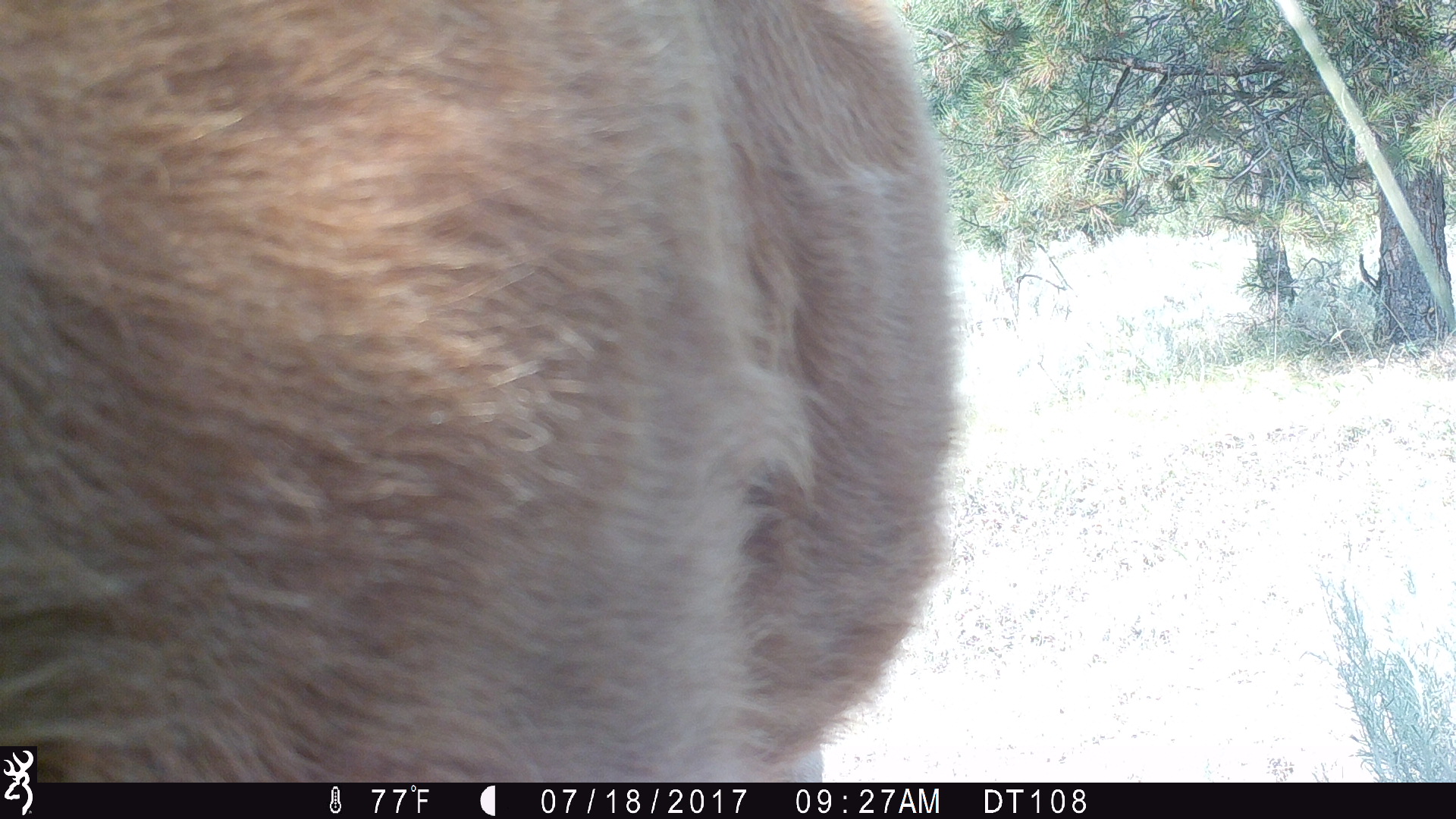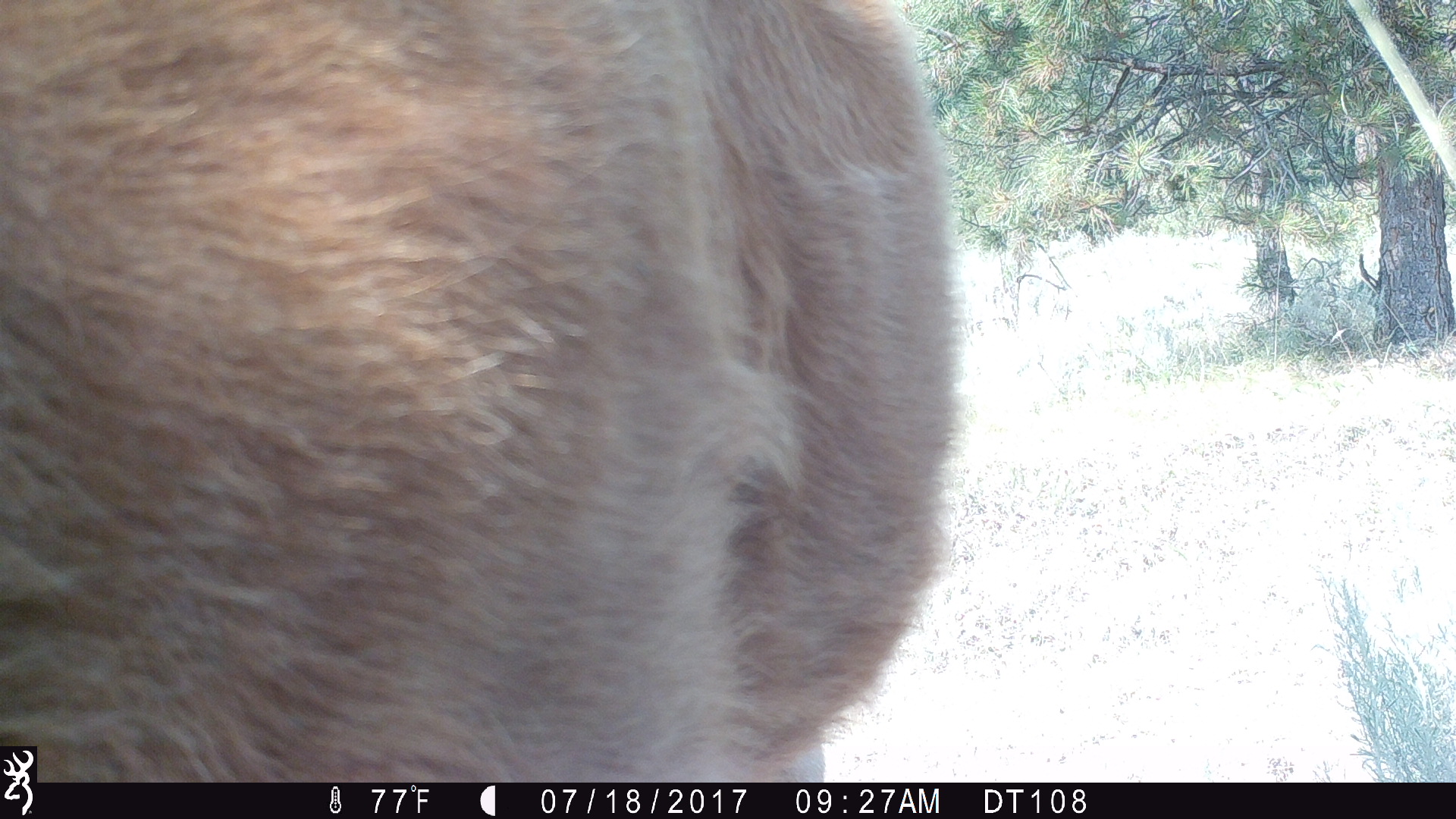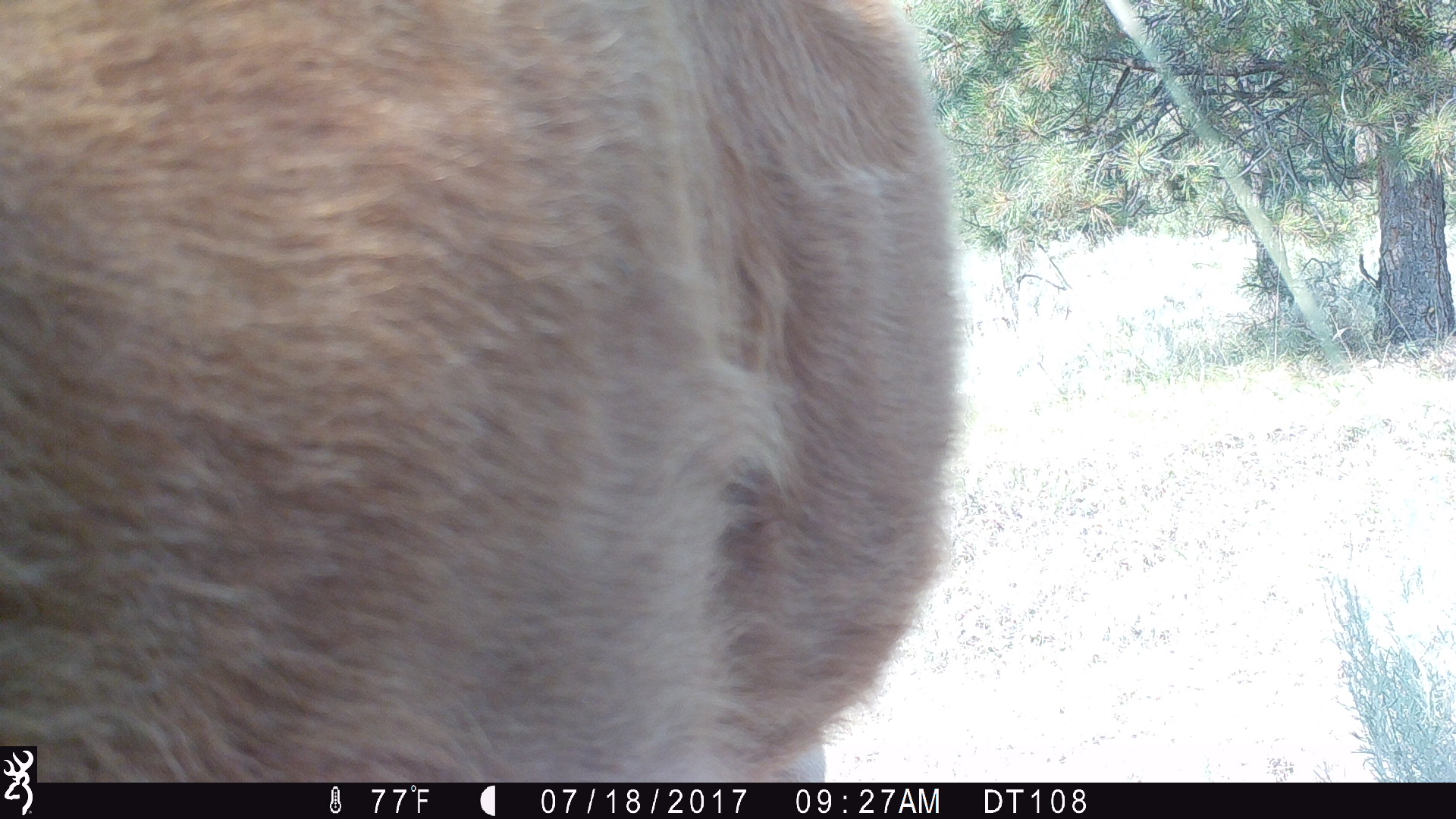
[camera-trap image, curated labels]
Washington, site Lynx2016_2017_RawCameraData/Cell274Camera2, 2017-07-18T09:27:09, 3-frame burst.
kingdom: Animalia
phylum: Chordata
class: Mammalia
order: Artiodactyla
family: Bovidae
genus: Bos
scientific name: Bos taurus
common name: domestic cattle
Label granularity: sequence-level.